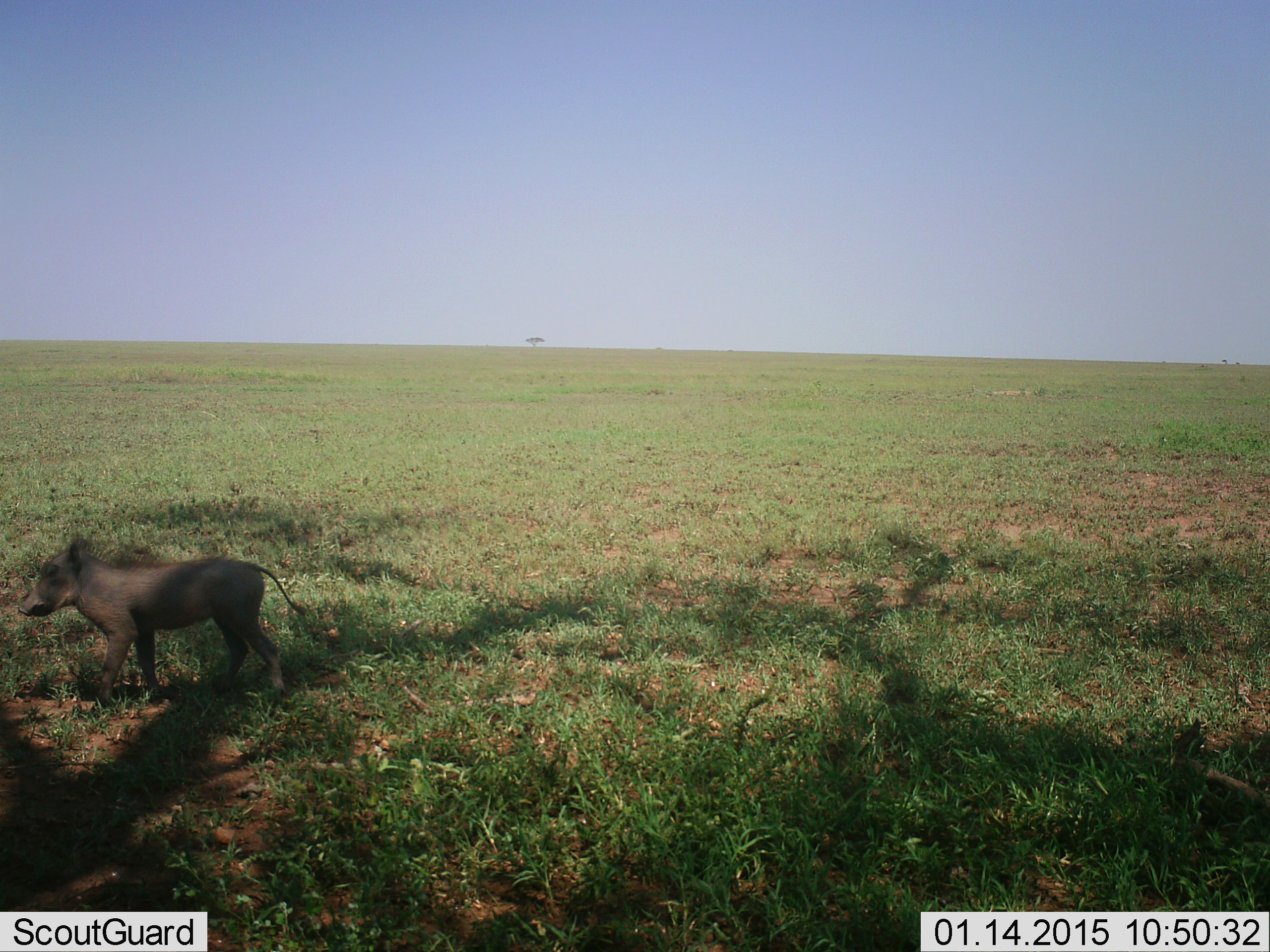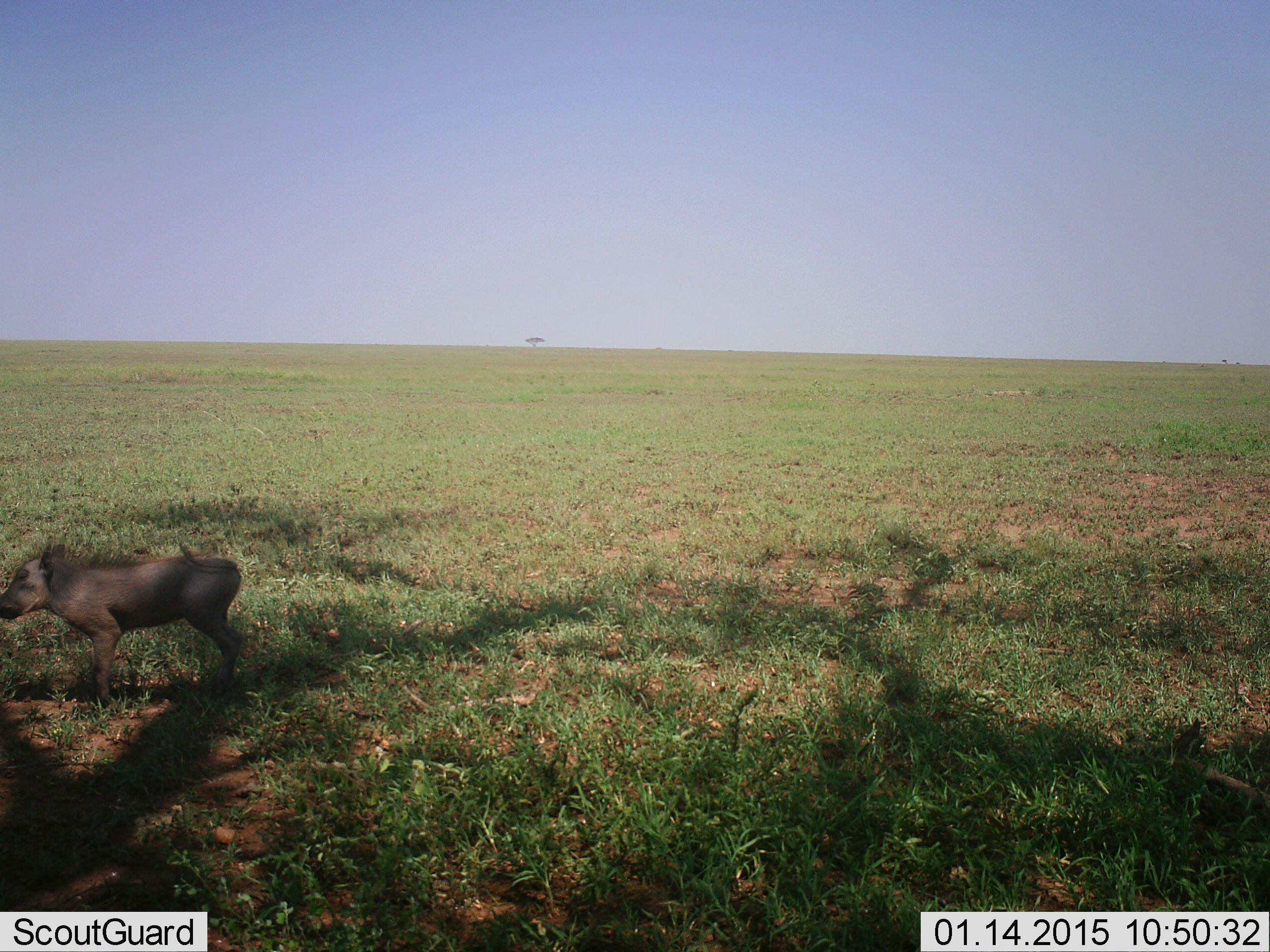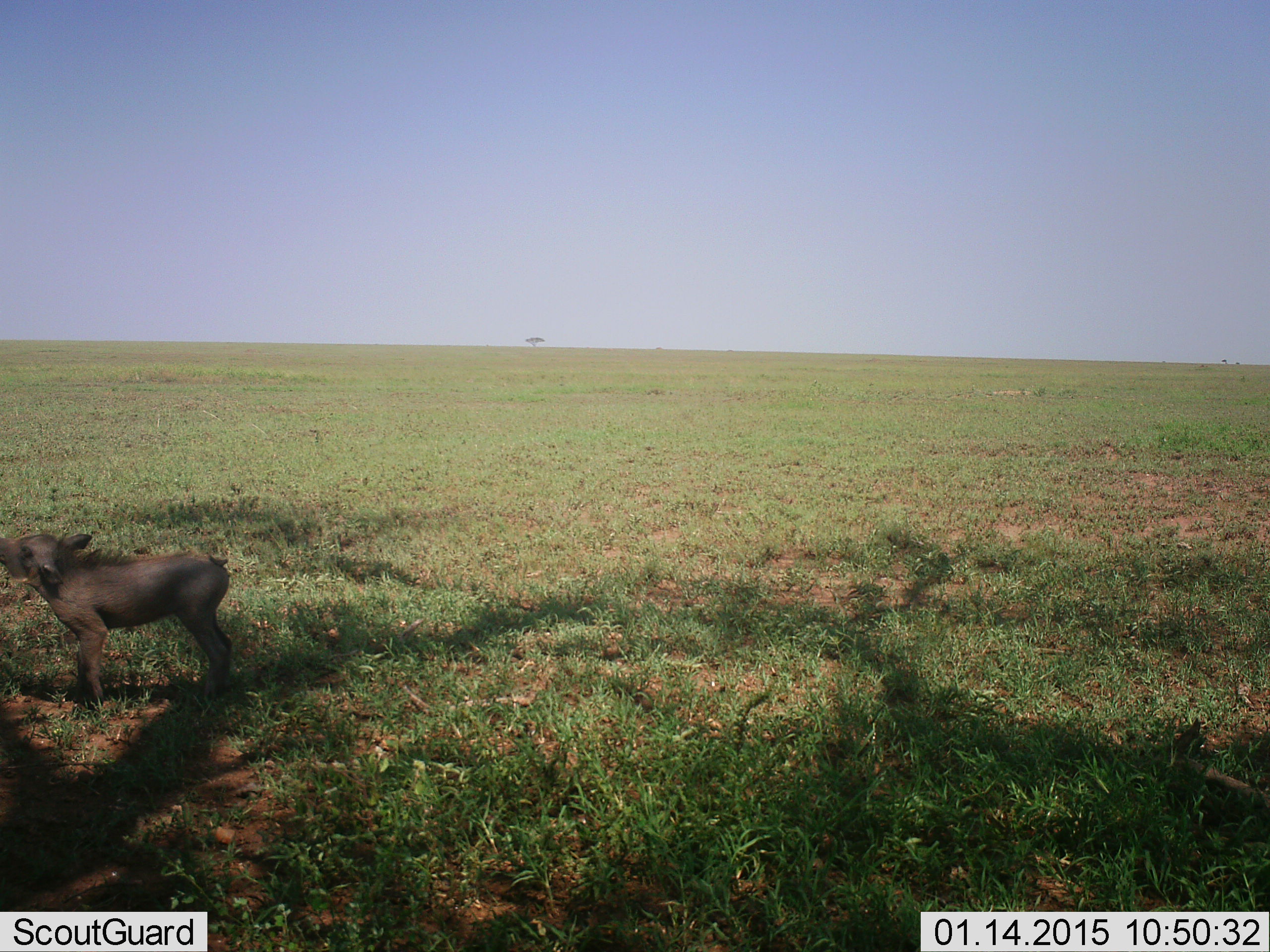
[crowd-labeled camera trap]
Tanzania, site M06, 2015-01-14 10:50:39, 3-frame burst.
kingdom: Animalia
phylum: Chordata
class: Mammalia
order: Artiodactyla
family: Suidae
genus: Phacochoerus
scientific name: Phacochoerus africanus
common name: warthog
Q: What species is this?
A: Warthog (Phacochoerus africanus).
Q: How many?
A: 1.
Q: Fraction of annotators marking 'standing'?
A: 60%.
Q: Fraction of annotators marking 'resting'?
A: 0%.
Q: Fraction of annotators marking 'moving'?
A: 40%.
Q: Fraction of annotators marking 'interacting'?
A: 0%.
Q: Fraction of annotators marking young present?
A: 20%.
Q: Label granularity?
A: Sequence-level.